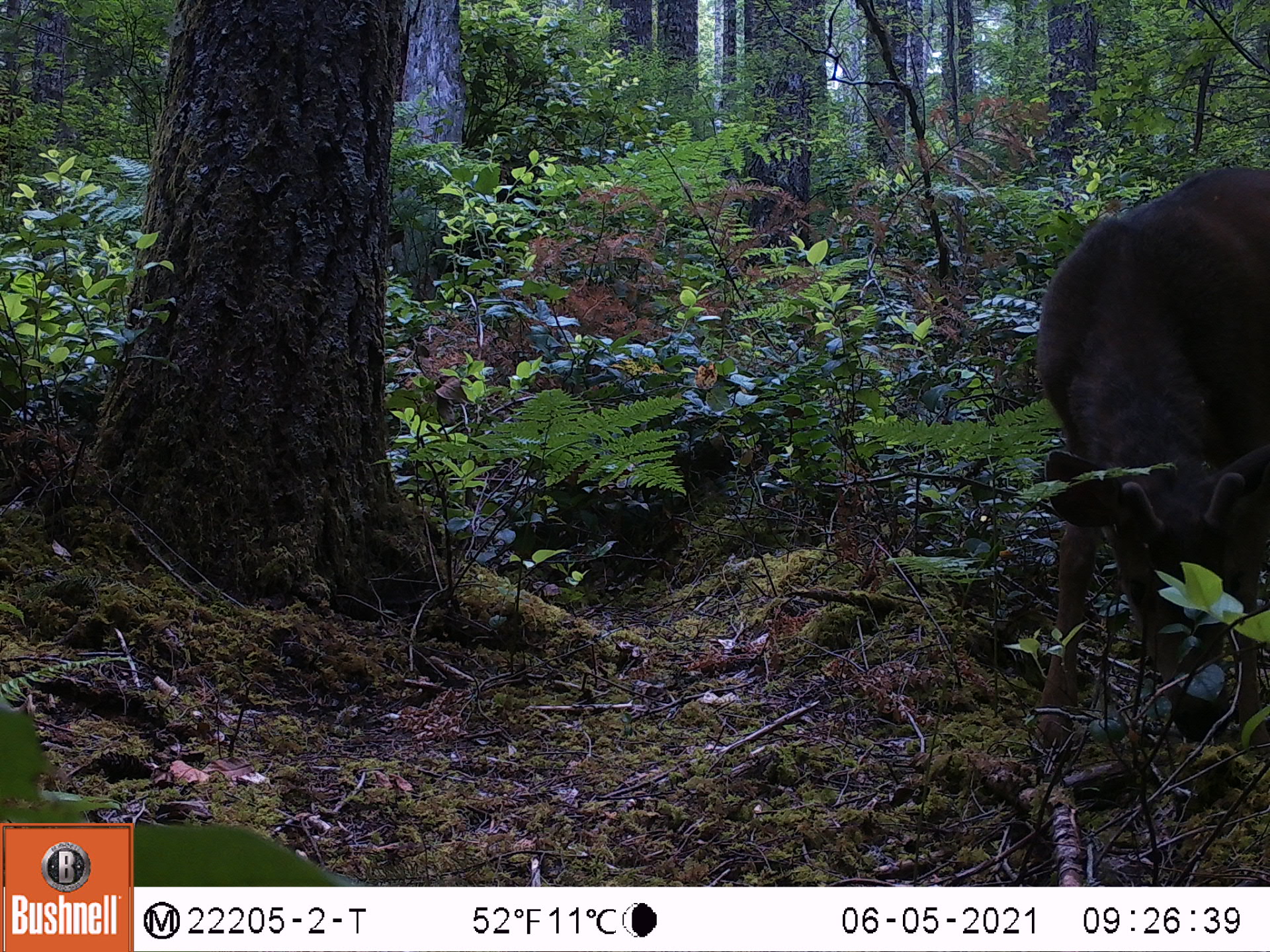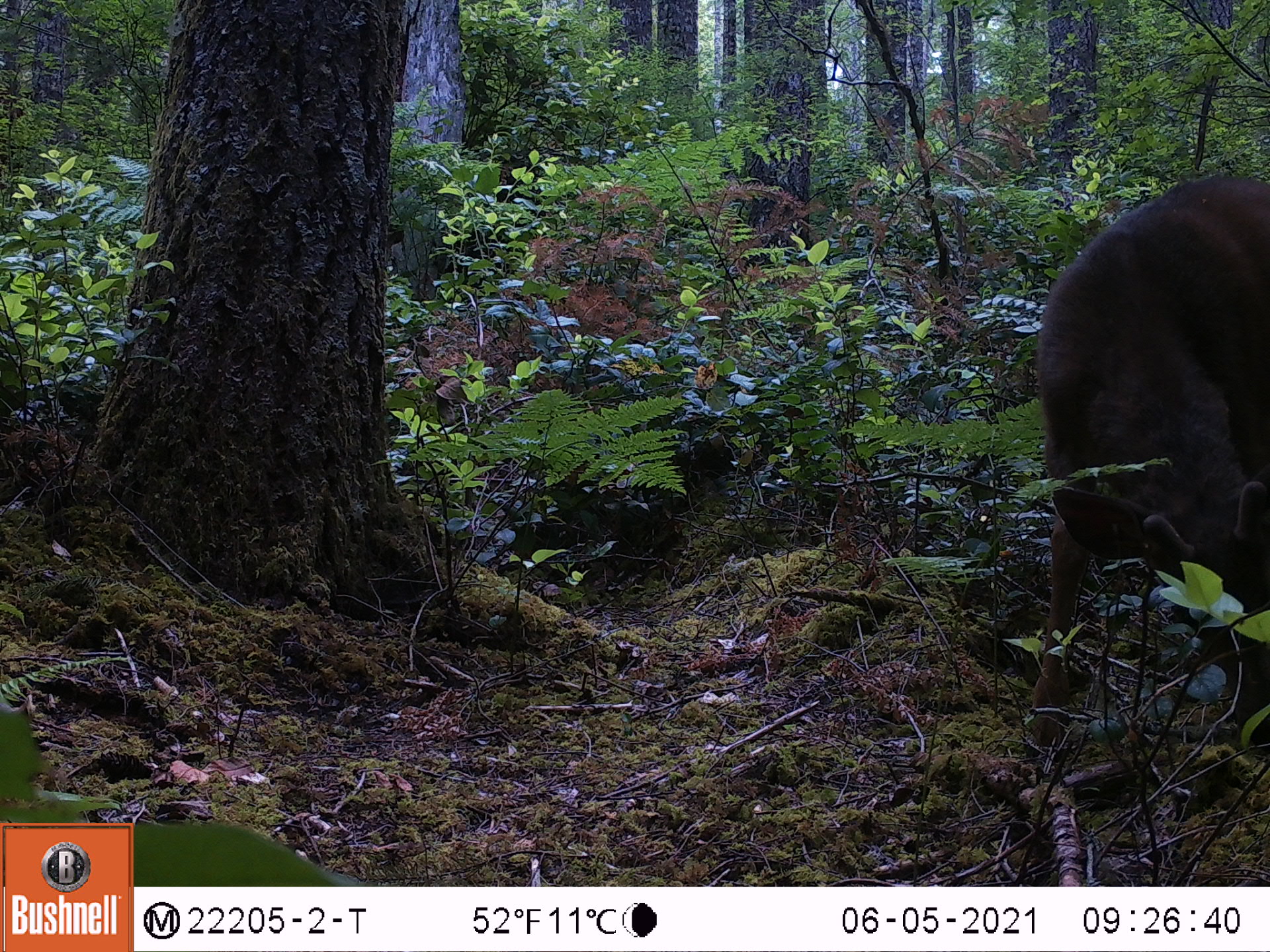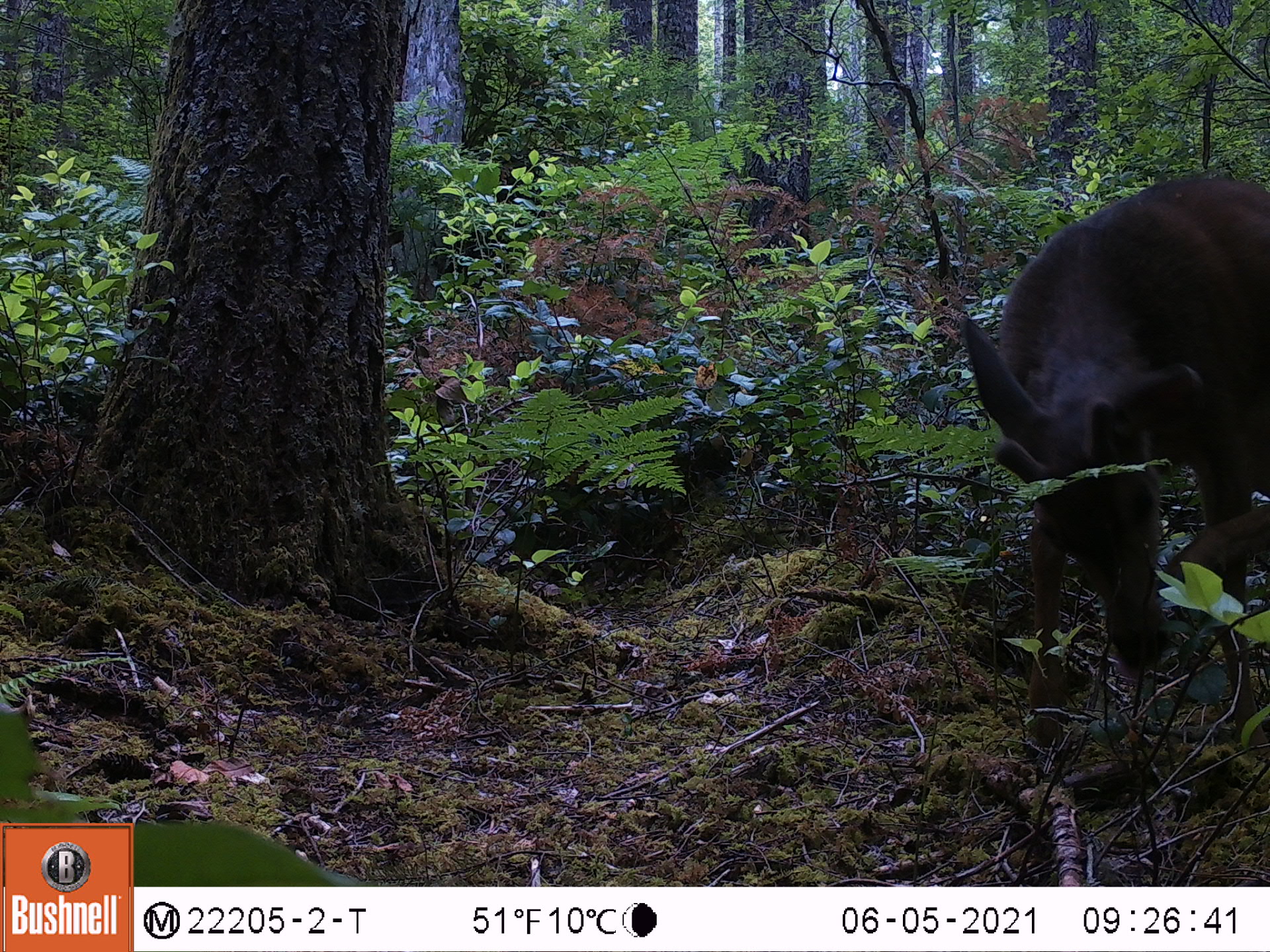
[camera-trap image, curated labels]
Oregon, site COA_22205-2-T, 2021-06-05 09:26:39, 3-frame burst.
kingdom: Animalia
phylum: Chordata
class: Mammalia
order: Artiodactyla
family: Cervidae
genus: Odocoileus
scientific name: Odocoileus hemionus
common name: black-tailed deer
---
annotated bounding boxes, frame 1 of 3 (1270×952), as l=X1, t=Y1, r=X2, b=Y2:
black-tailed deer: l=980, t=149, r=1267, b=784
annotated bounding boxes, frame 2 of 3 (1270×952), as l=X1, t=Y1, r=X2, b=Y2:
black-tailed deer: l=985, t=160, r=1267, b=794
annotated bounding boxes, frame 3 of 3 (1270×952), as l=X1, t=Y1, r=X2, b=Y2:
black-tailed deer: l=902, t=147, r=1267, b=841